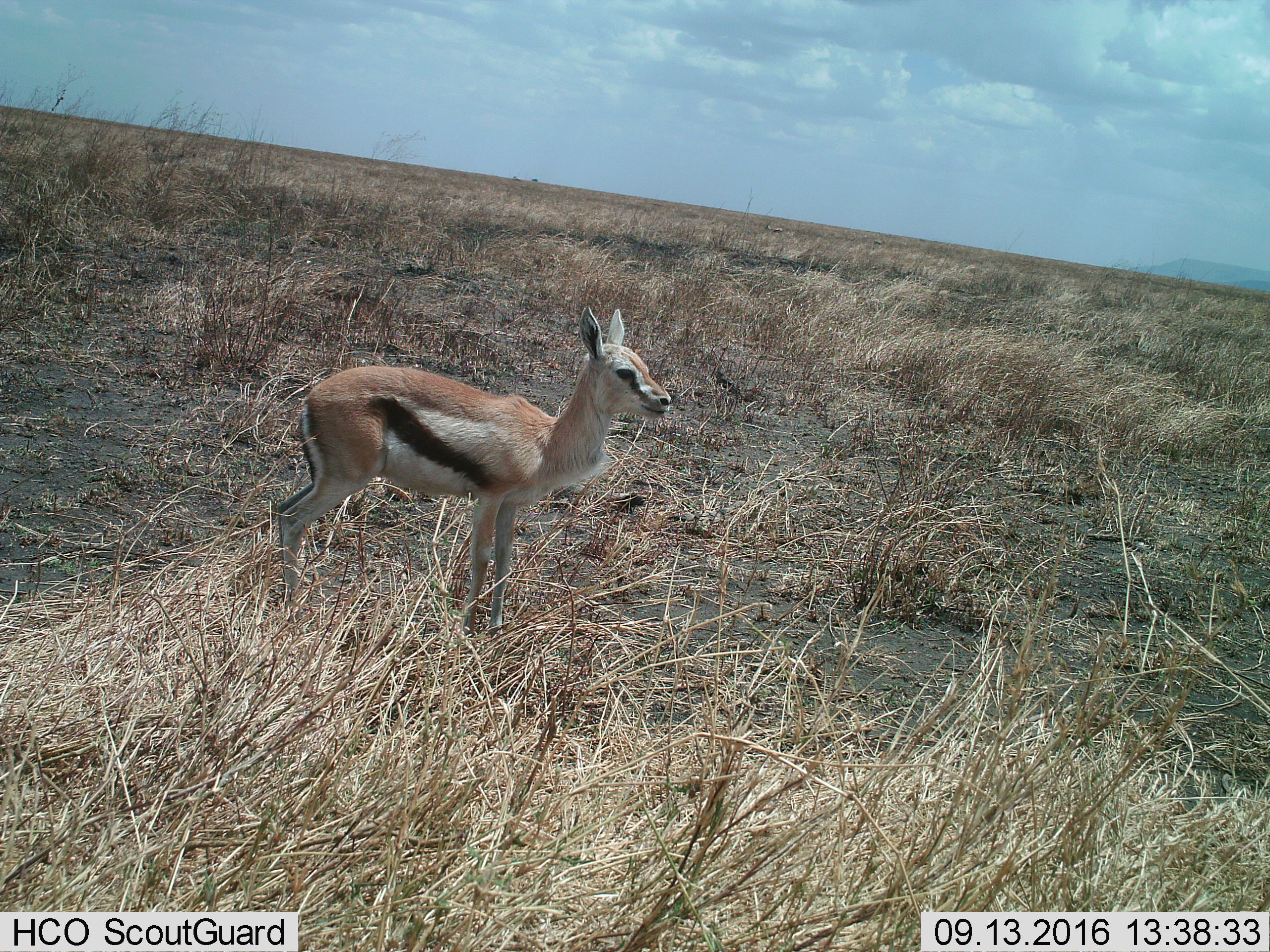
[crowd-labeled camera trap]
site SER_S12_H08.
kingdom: Animalia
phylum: Chordata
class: Mammalia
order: Artiodactyla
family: Bovidae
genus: Eudorcas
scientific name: Eudorcas thomsonii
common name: thomson's gazelle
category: gazellethomsons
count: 1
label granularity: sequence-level